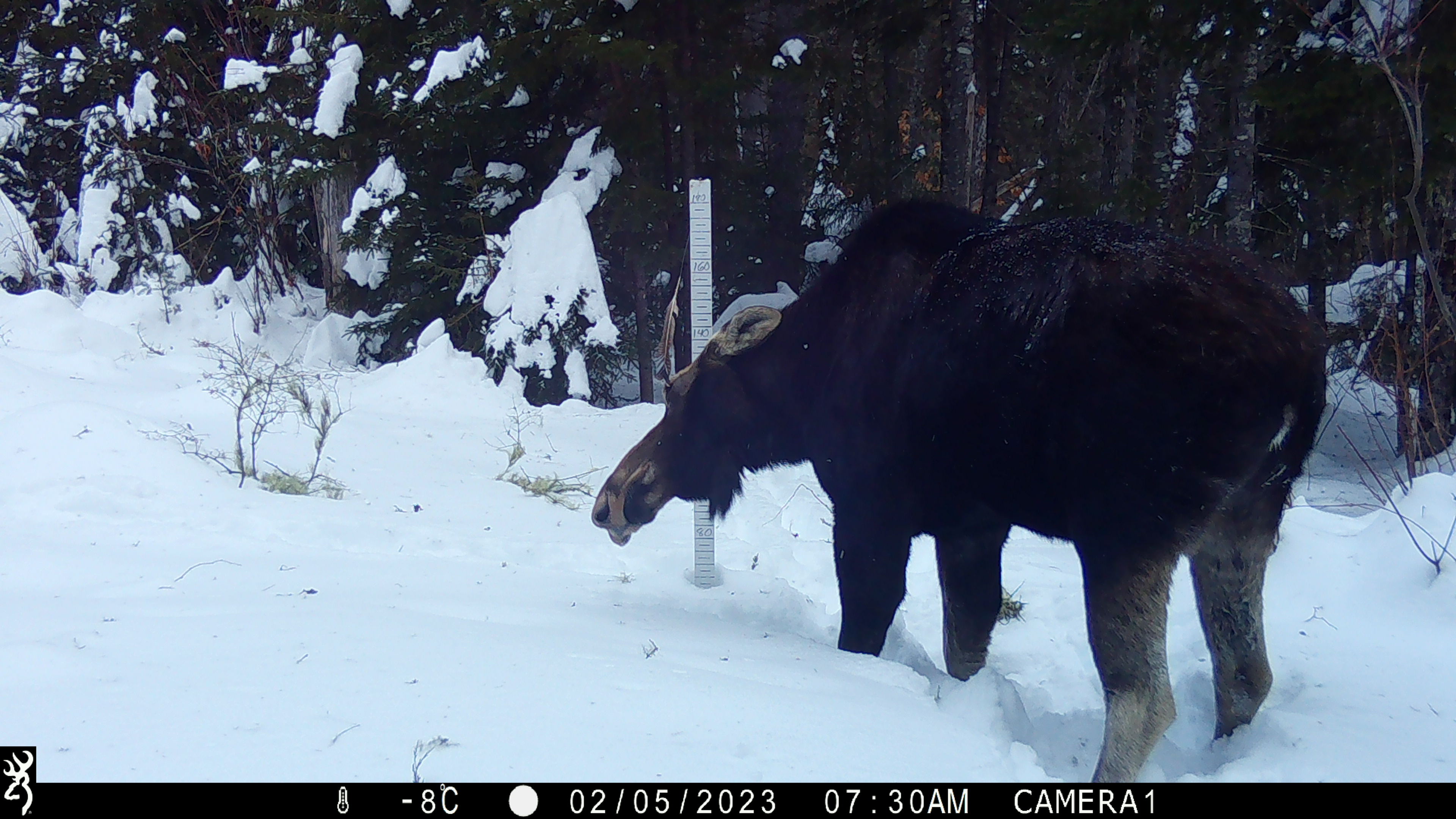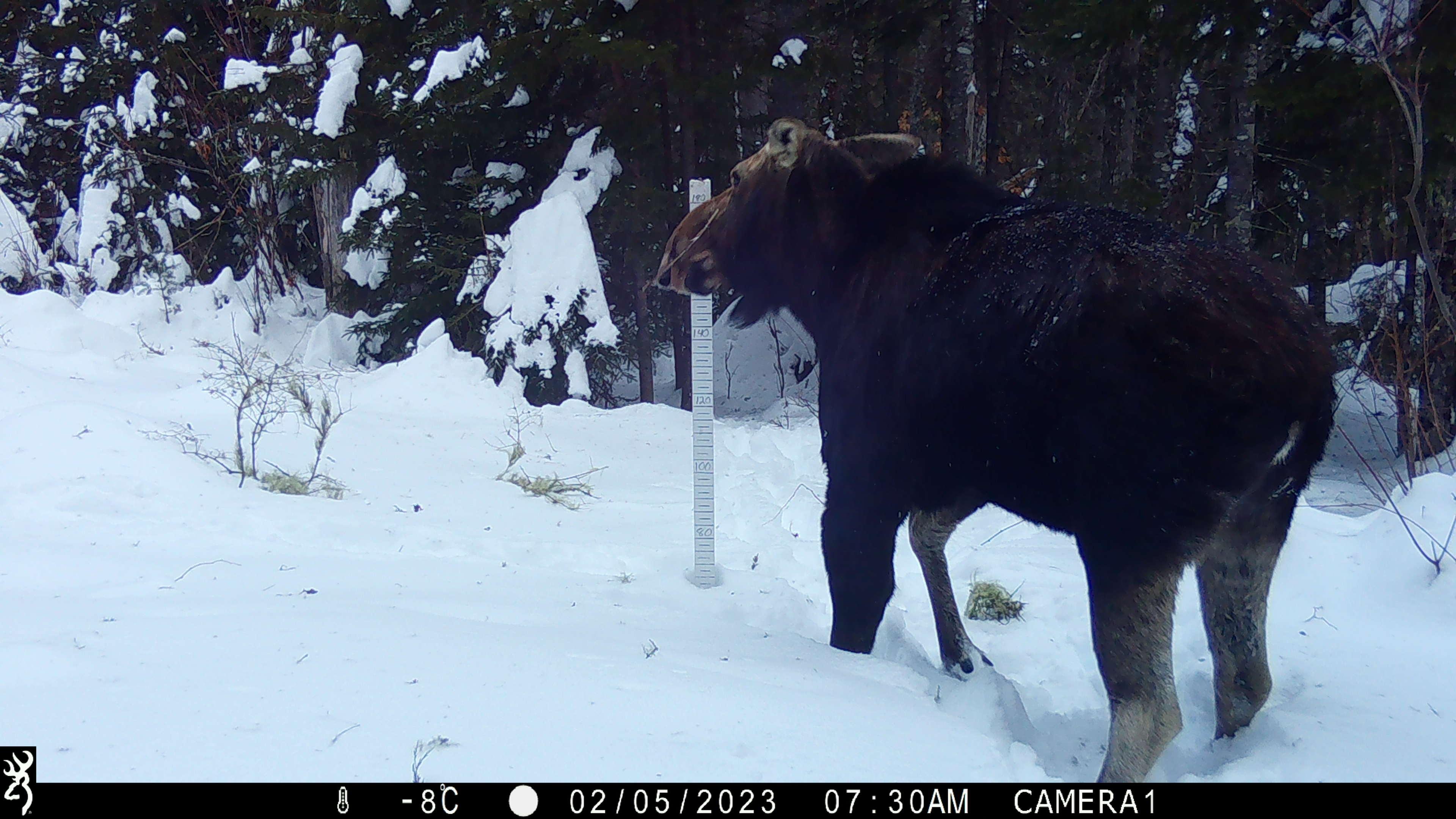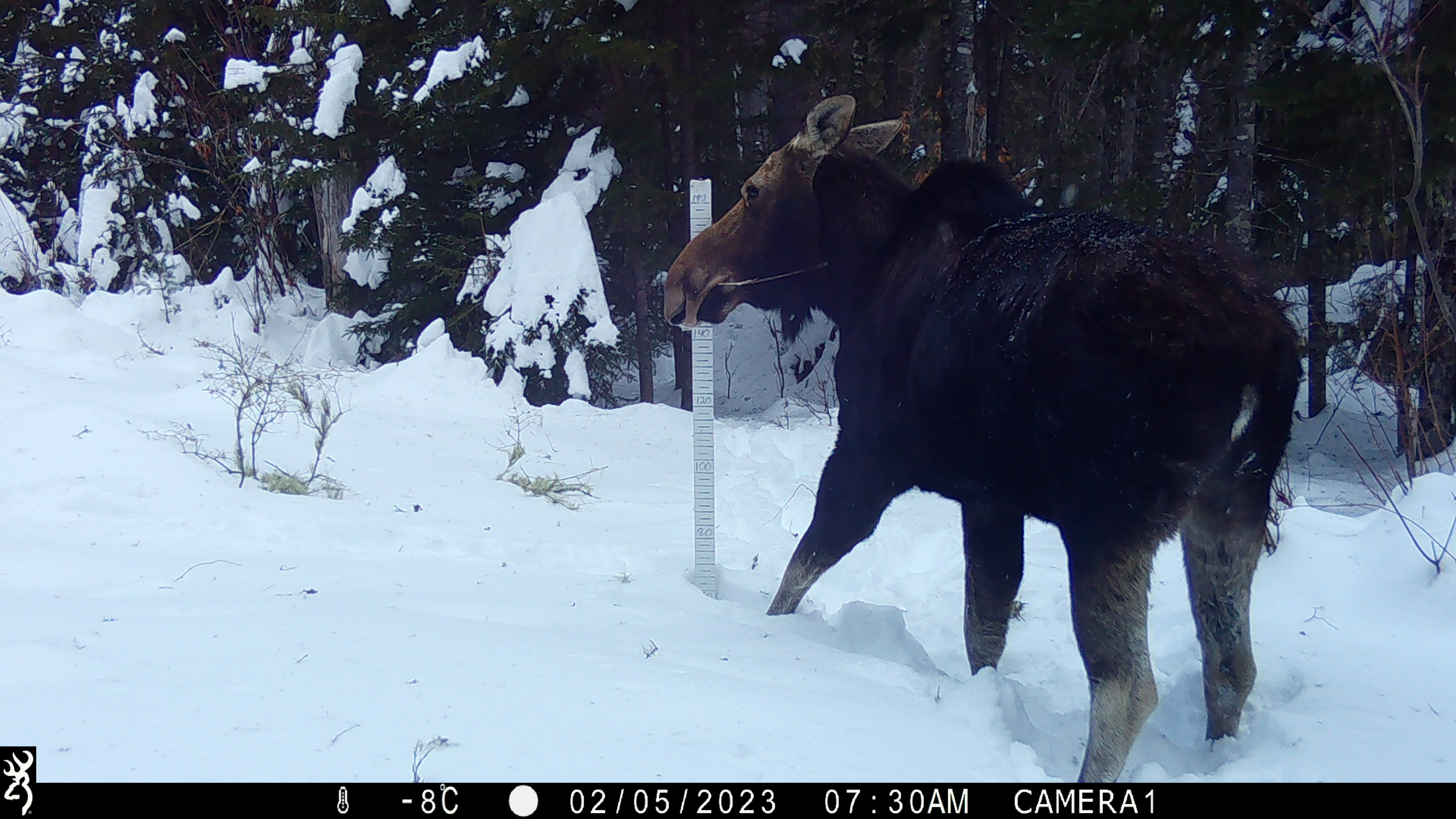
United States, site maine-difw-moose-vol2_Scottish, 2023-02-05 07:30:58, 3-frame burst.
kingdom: Animalia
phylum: Chordata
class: Mammalia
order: Artiodactyla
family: Cervidae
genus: Alces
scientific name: Alces alces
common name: moose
Moose (Alces alces).